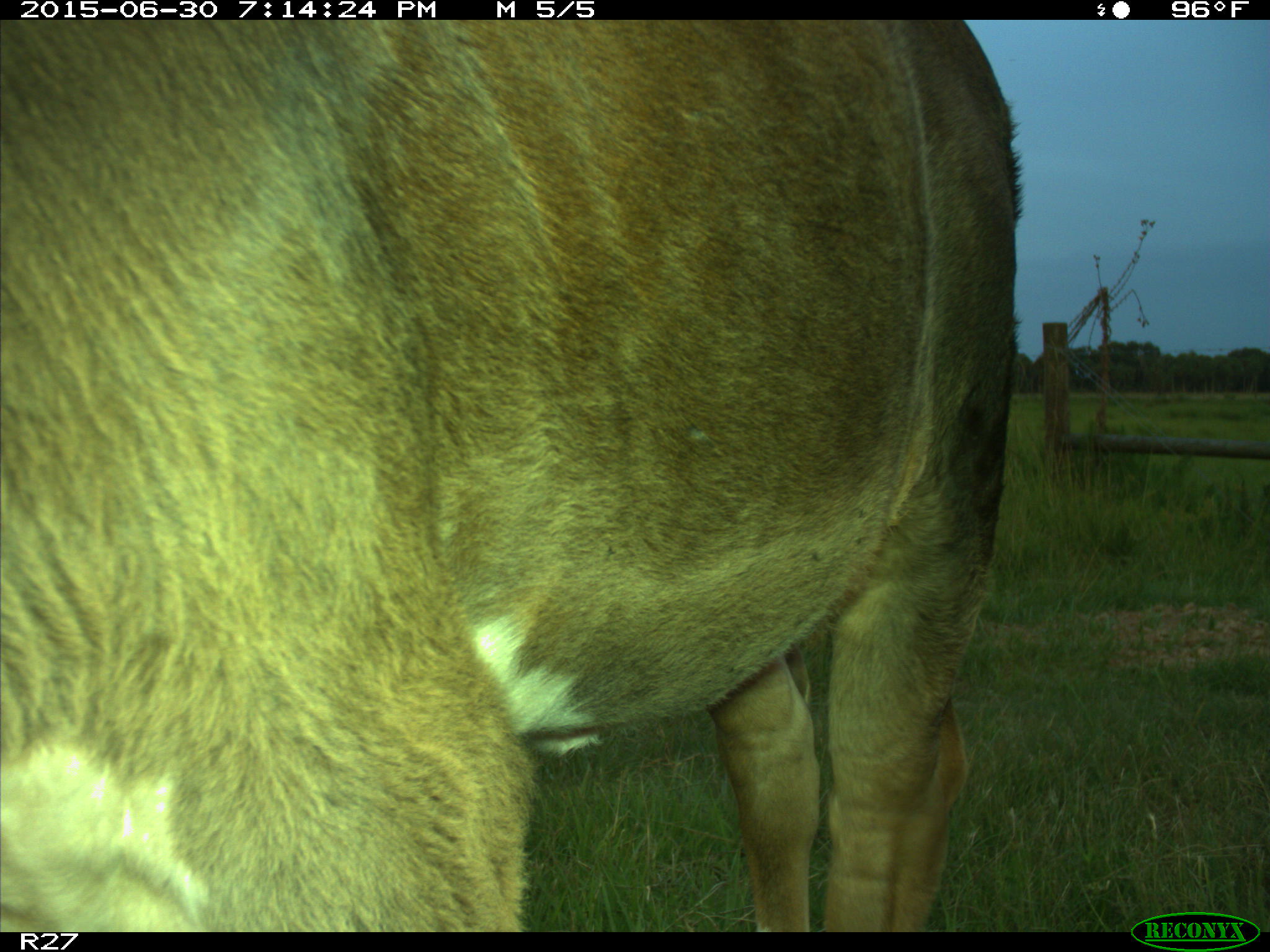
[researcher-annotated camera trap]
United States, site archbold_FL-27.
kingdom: Animalia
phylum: Chordata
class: Mammalia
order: Artiodactyla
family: Bovidae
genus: Bos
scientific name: Bos taurus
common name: domestic cow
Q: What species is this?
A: Bos taurus (domestic cow).